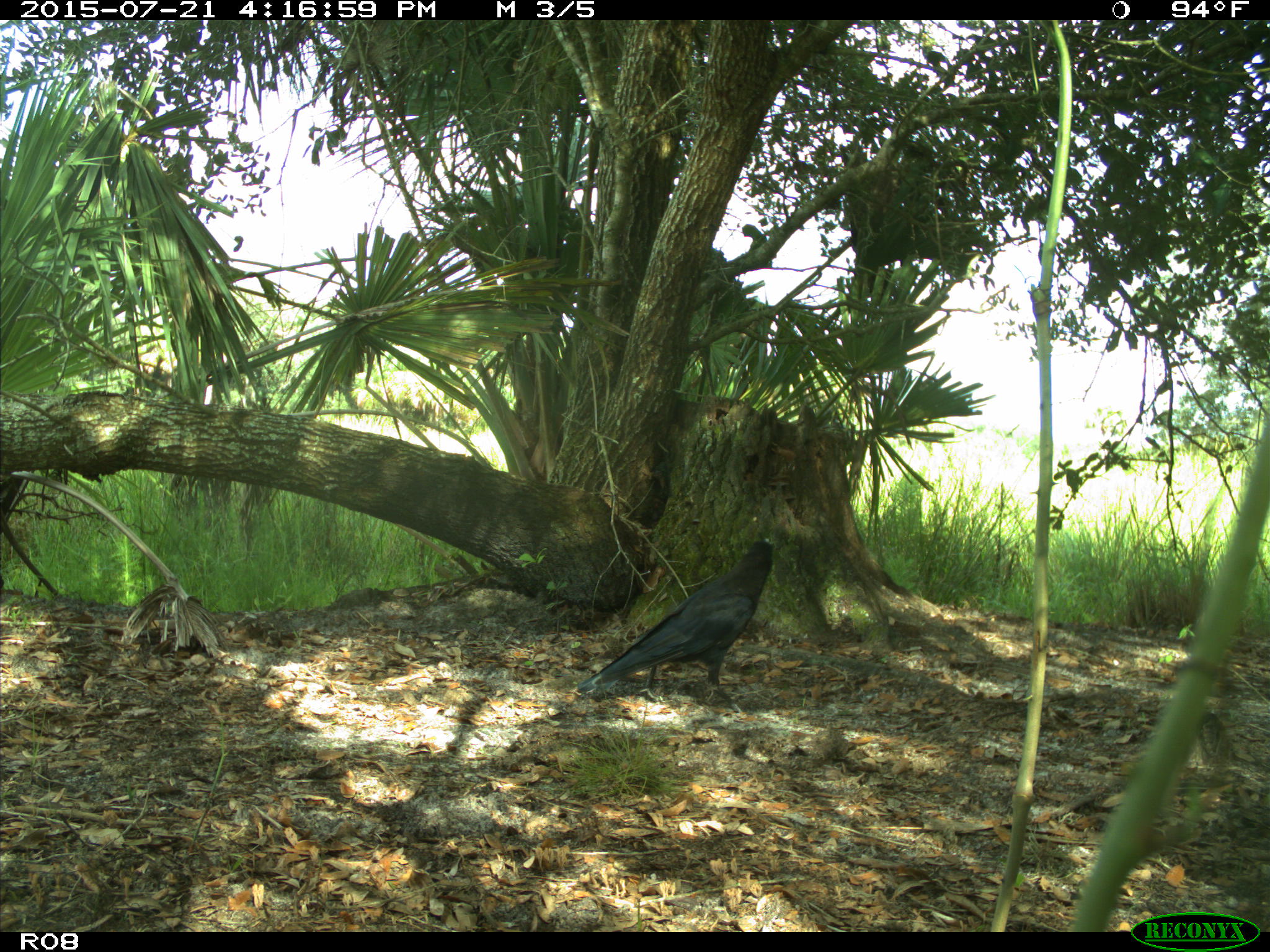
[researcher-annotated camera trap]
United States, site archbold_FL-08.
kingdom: Animalia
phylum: Chordata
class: Aves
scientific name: Aves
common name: birds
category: unidentified bird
Unidentified bird (birds) (Aves).